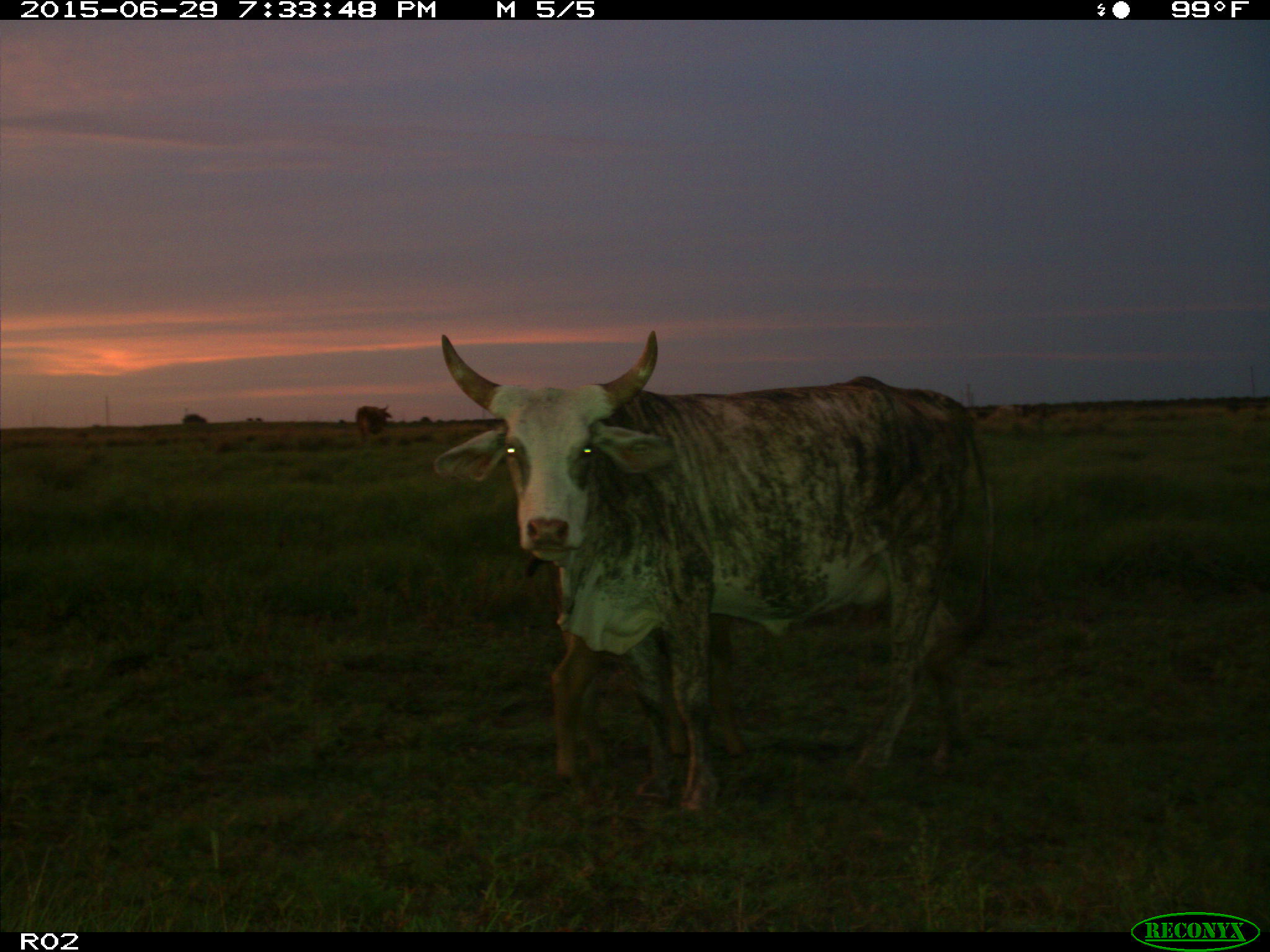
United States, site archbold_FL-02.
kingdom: Animalia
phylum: Chordata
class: Mammalia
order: Artiodactyla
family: Bovidae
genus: Bos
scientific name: Bos taurus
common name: domestic cow